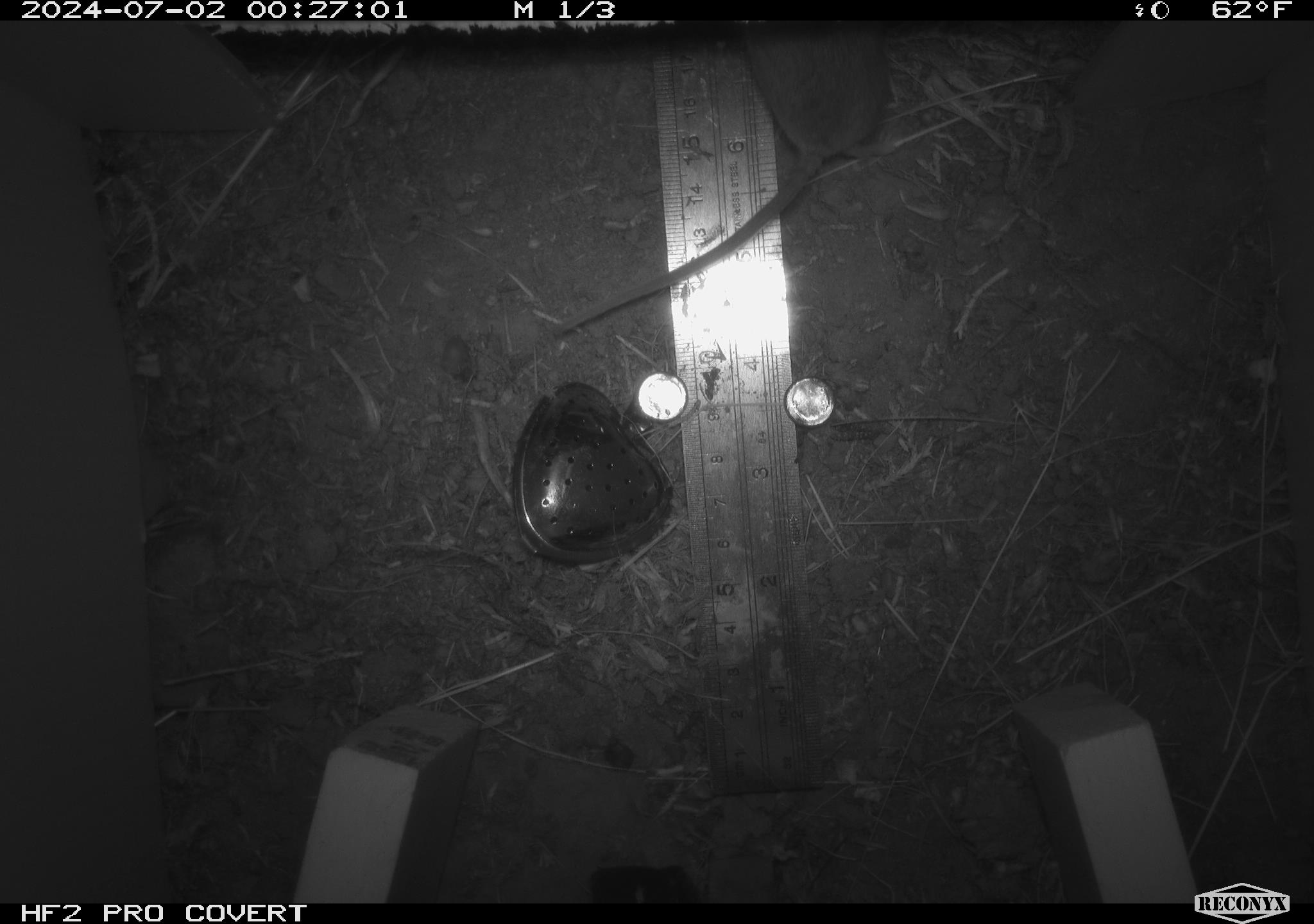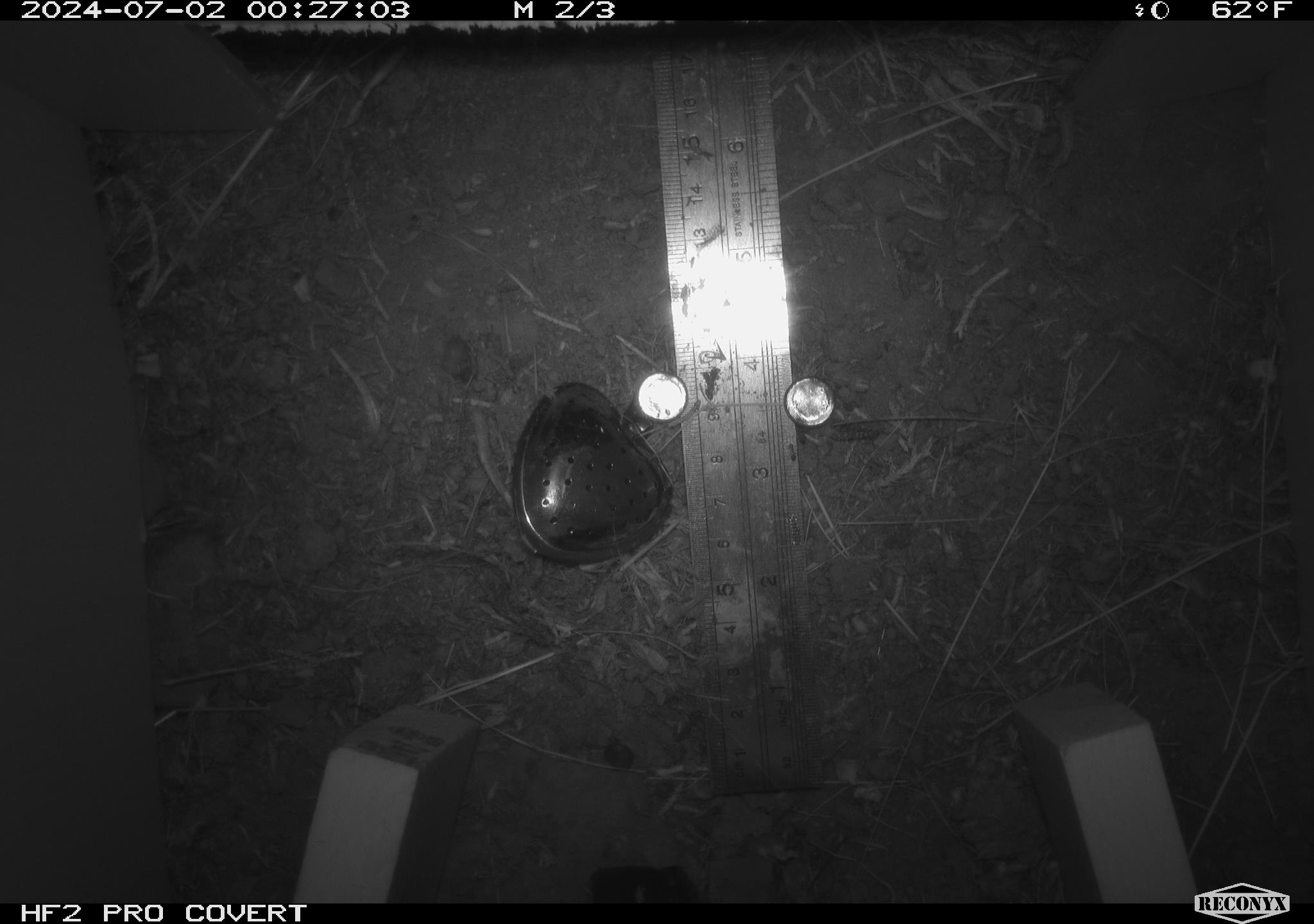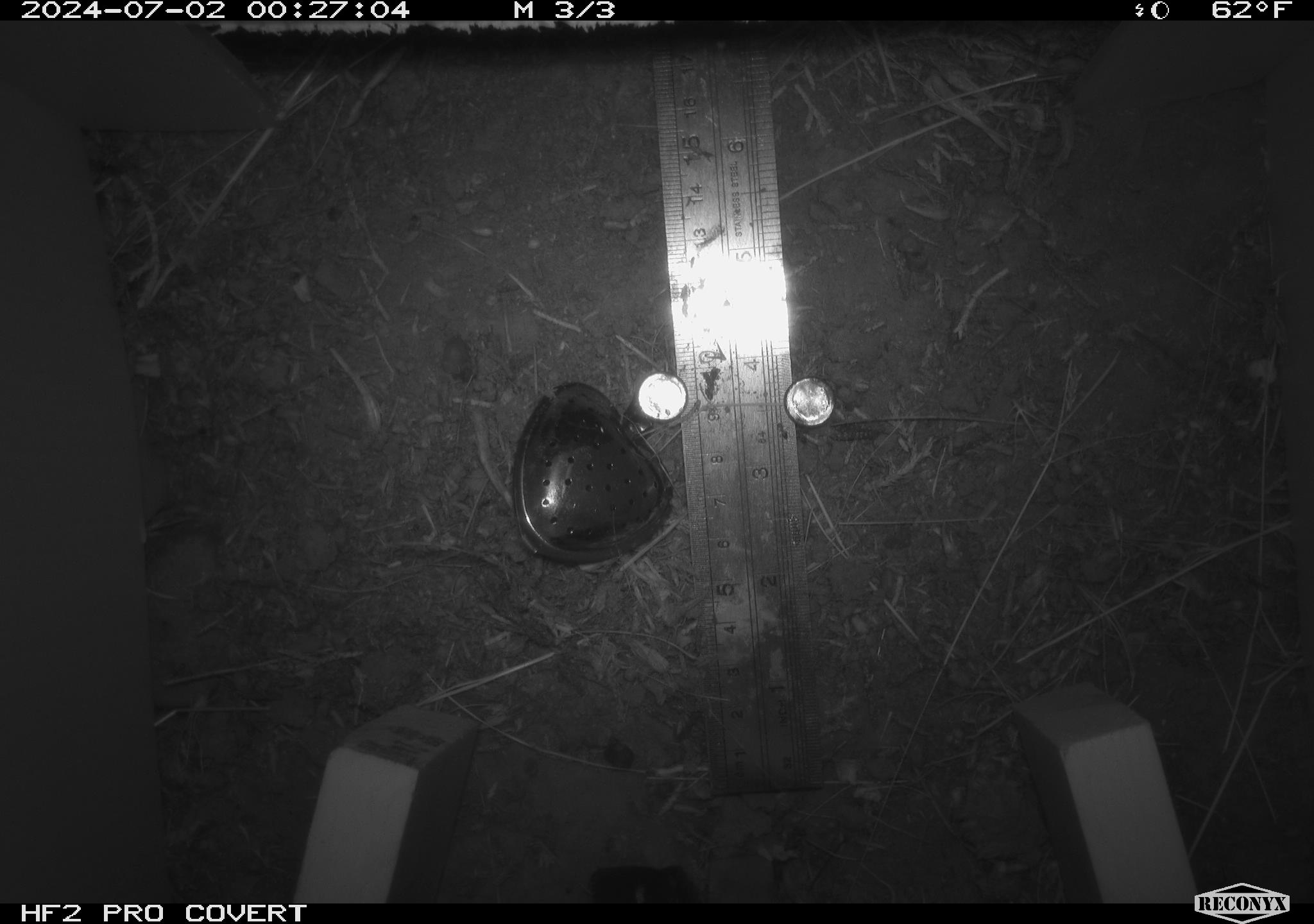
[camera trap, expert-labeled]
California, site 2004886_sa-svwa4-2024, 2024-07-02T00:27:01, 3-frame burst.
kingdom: Animalia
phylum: Chordata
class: Mammalia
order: Rodentia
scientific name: Rodentia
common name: mouse species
Mouse species (Rodentia).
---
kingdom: Animalia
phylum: Arthropoda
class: Insecta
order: Hymenoptera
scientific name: Hymenoptera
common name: ants, bees, wasps, and sawflies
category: hymenoptera order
Hymenoptera order (ants, bees, wasps, and sawflies) (Hymenoptera).